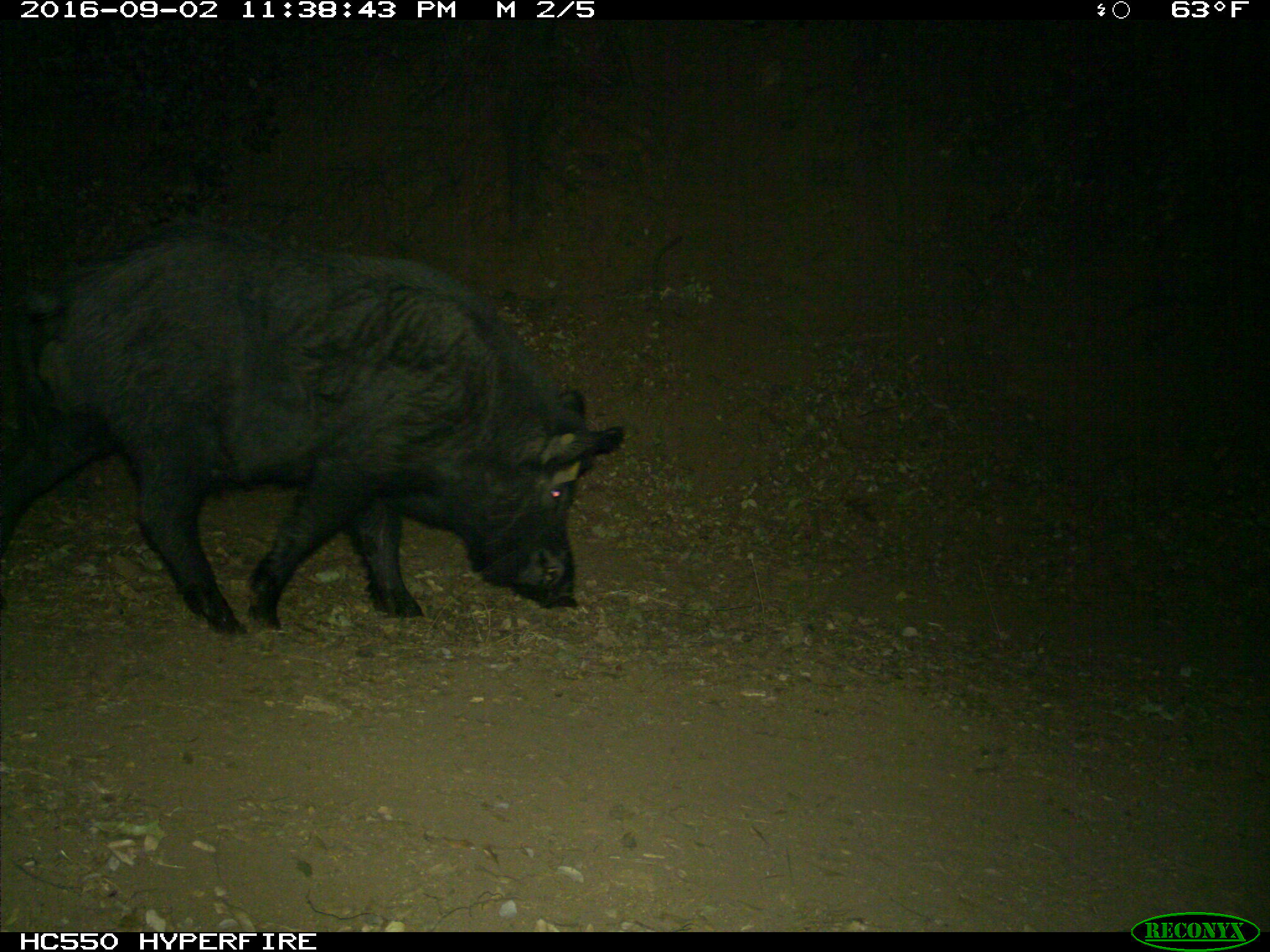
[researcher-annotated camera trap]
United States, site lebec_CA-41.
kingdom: Animalia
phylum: Chordata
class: Mammalia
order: Artiodactyla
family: Suidae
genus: Sus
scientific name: Sus scrofa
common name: wild boar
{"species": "Sus scrofa (wild boar)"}